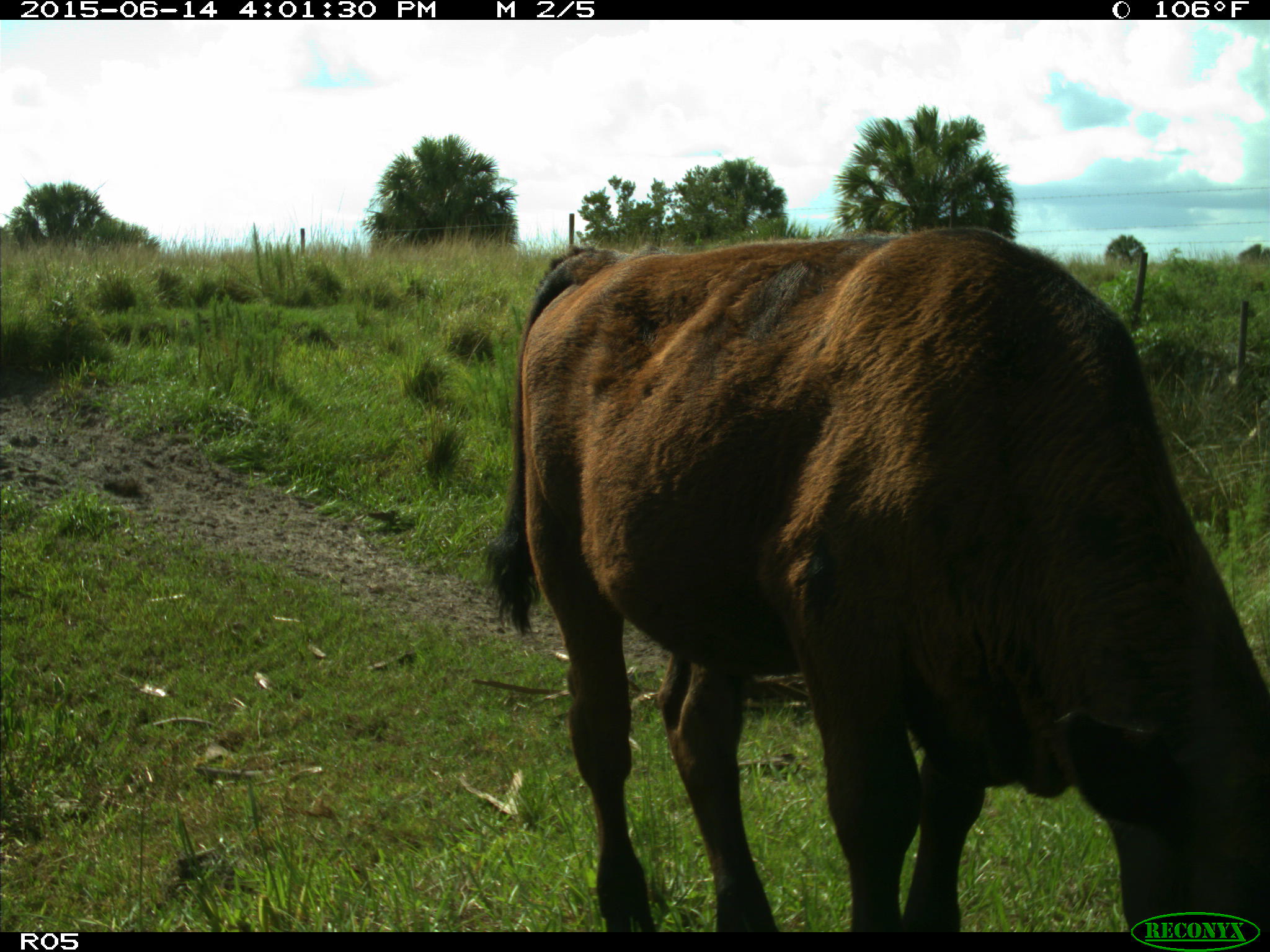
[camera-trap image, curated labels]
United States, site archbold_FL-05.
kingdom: Animalia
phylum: Chordata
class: Mammalia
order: Artiodactyla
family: Bovidae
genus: Bos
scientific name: Bos taurus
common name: domestic cow